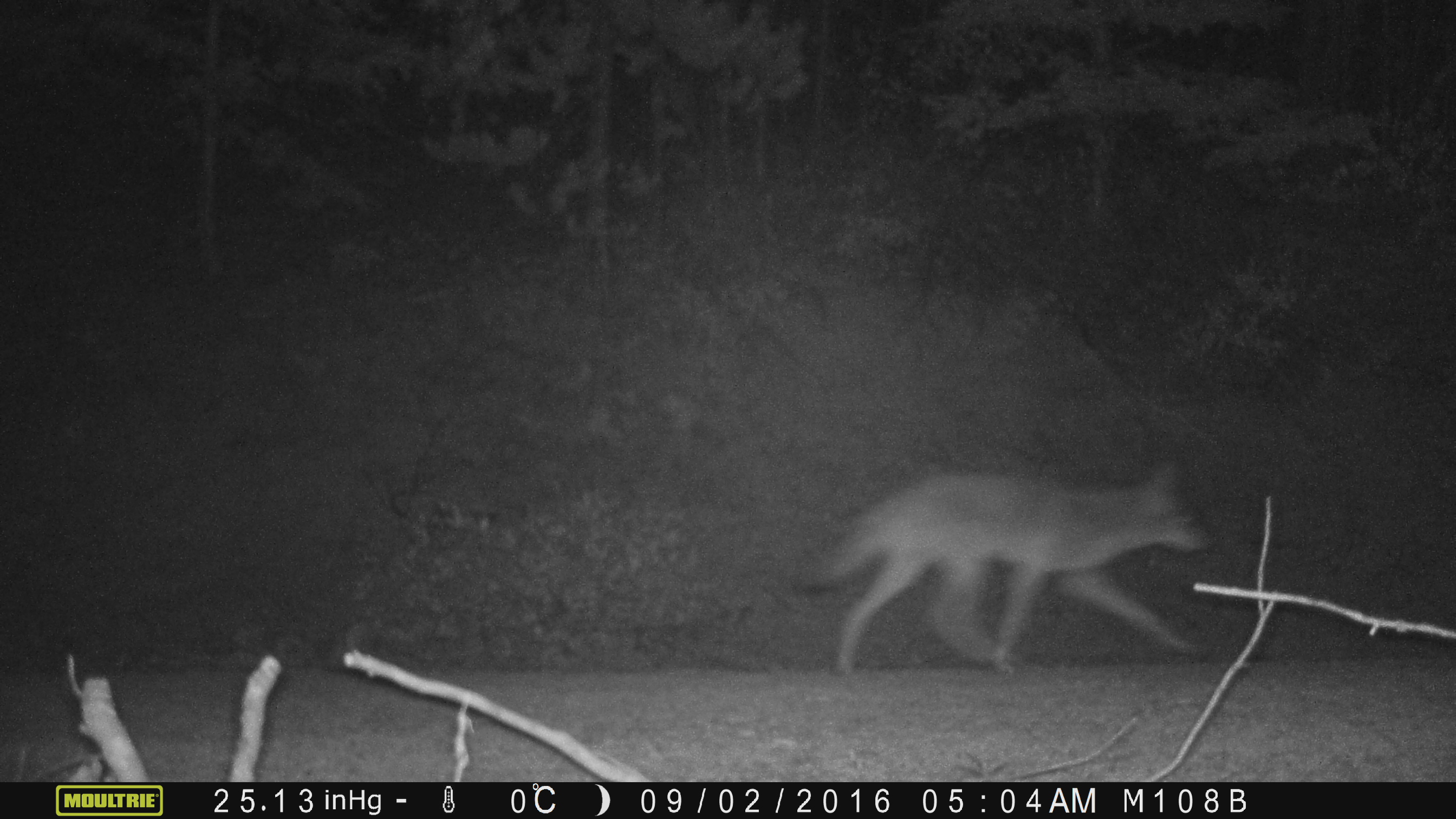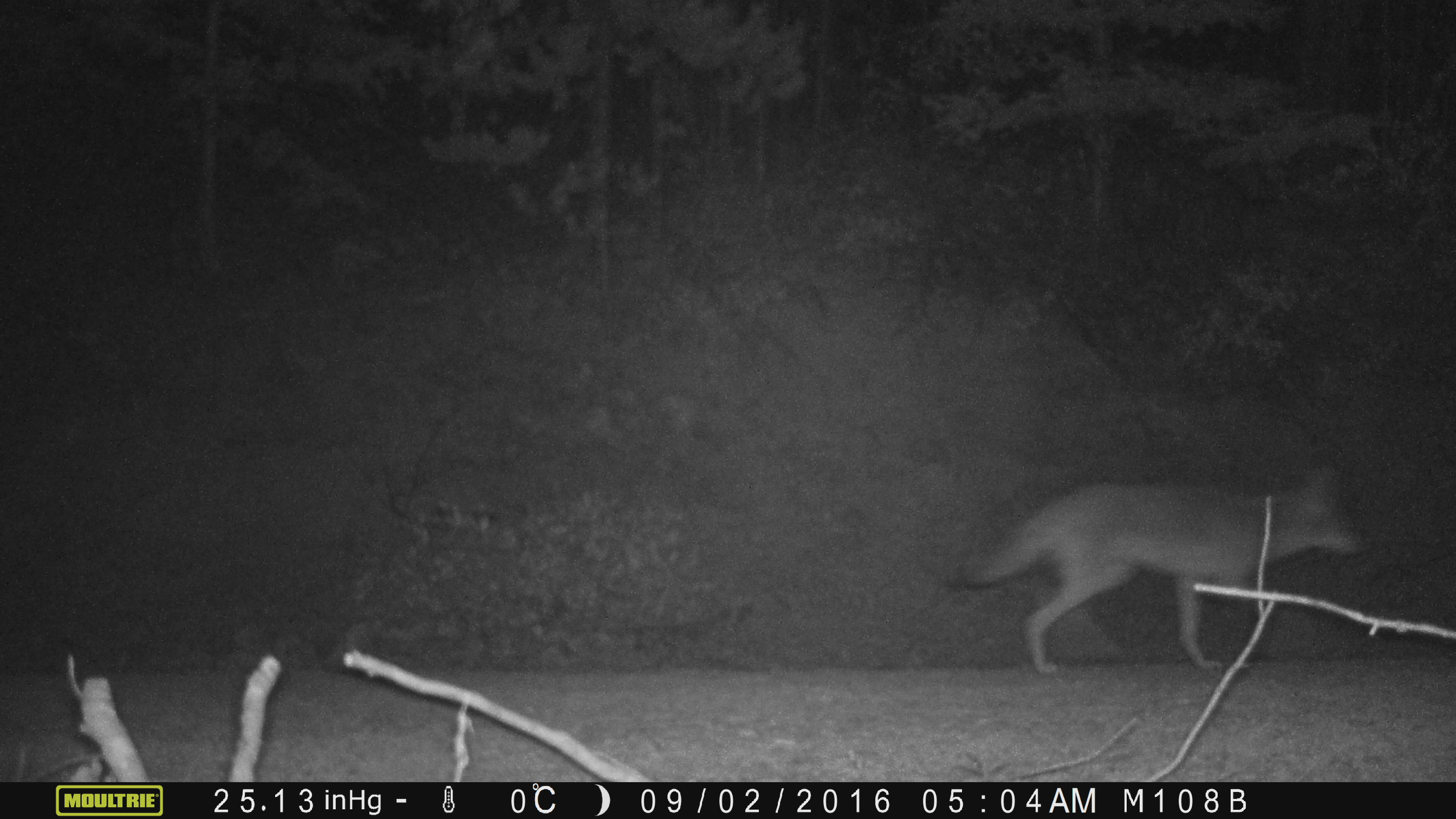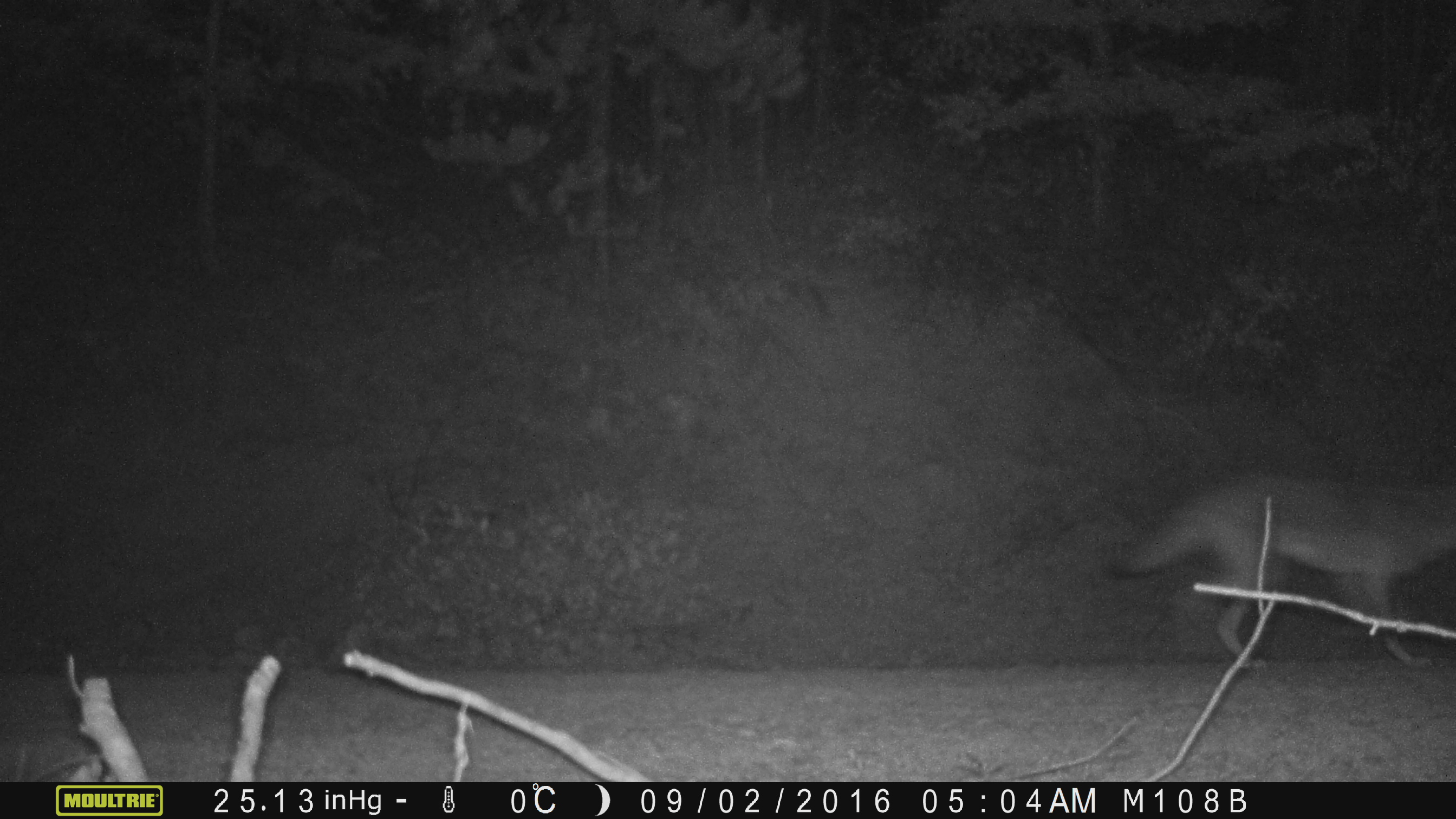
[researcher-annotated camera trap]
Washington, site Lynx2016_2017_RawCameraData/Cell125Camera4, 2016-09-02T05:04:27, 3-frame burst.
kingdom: Animalia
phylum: Chordata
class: Mammalia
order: Carnivora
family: Canidae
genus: Canis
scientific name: Canis latrans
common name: coyote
Canis latrans (coyote). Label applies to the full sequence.